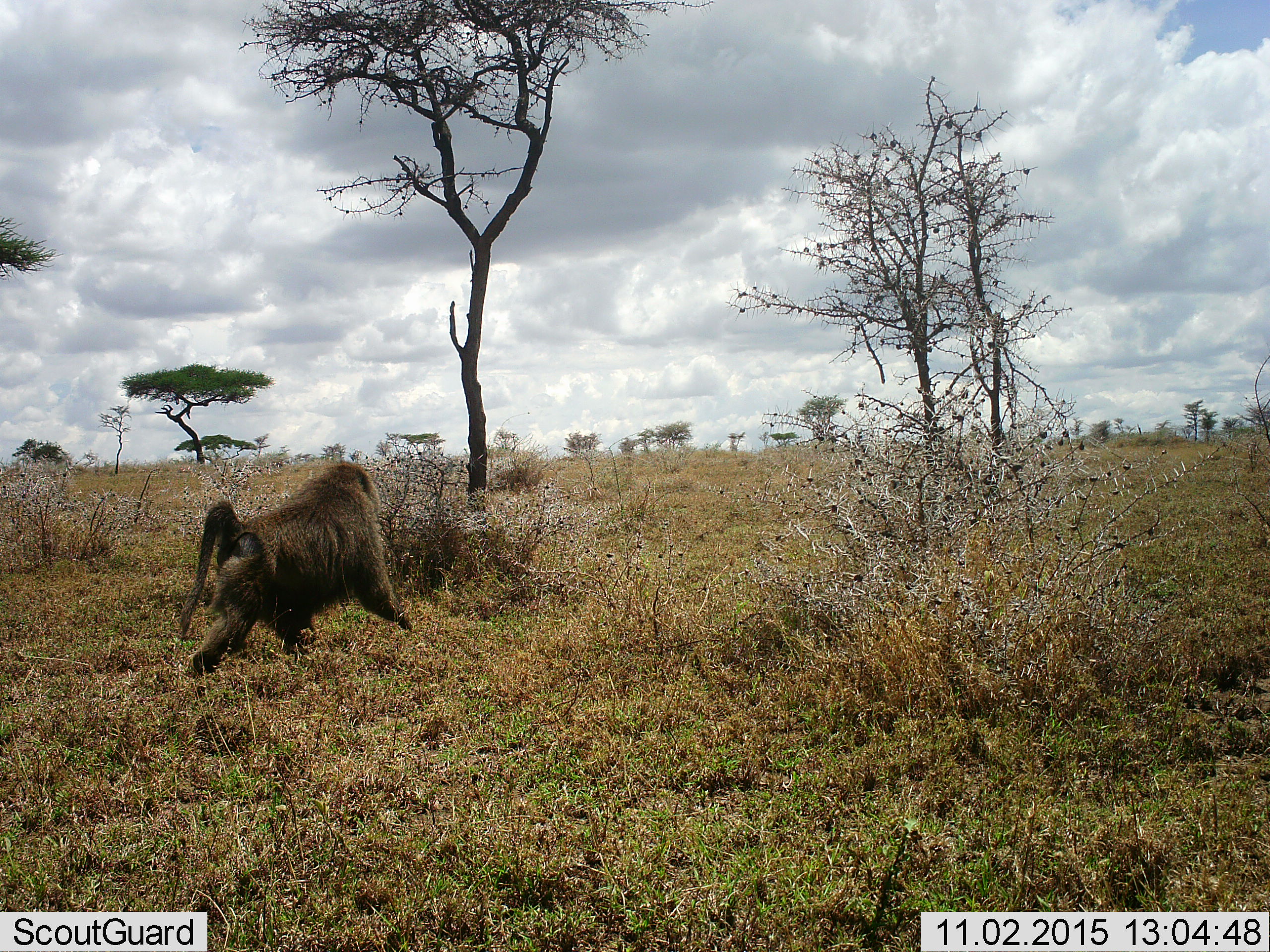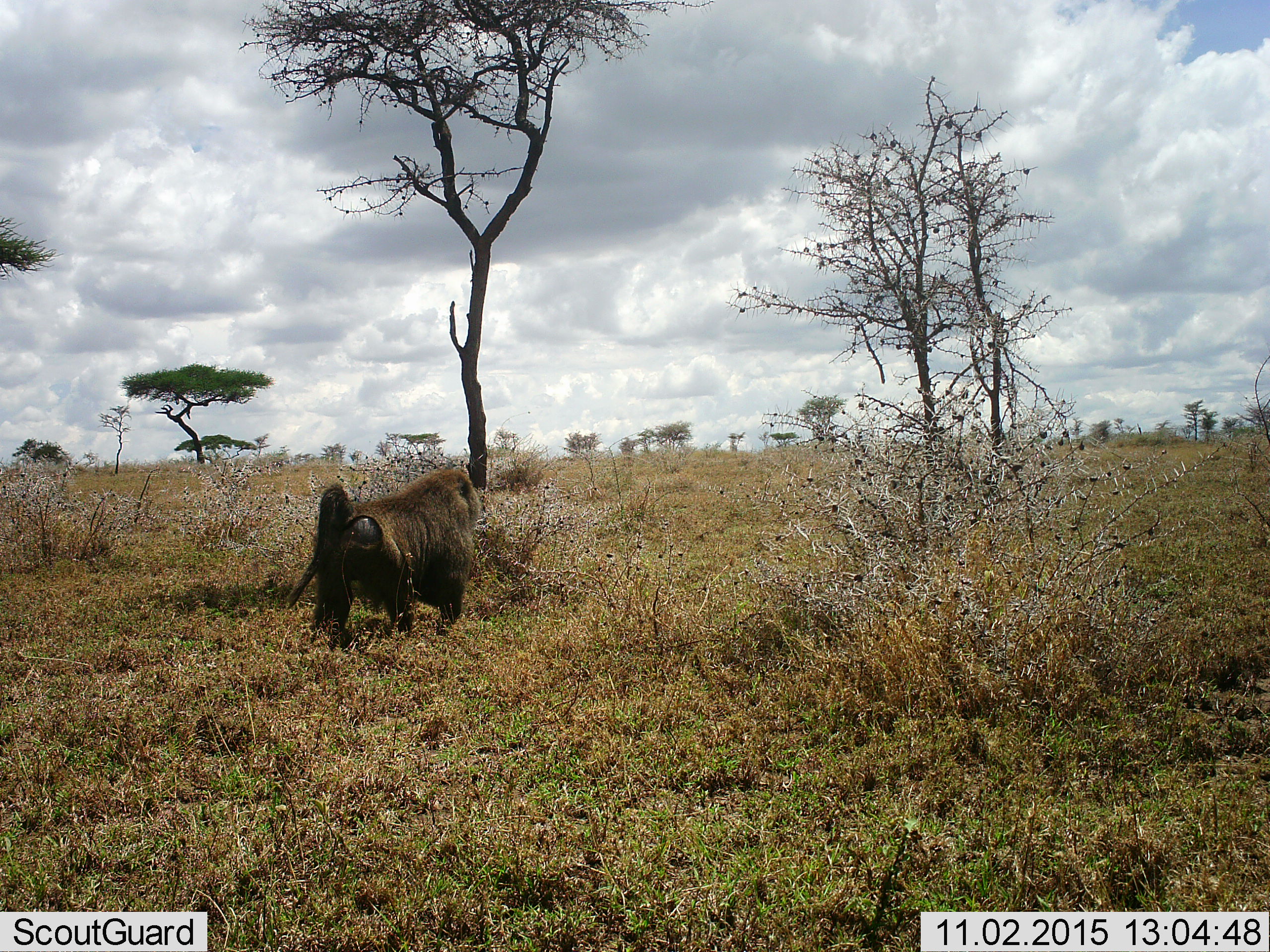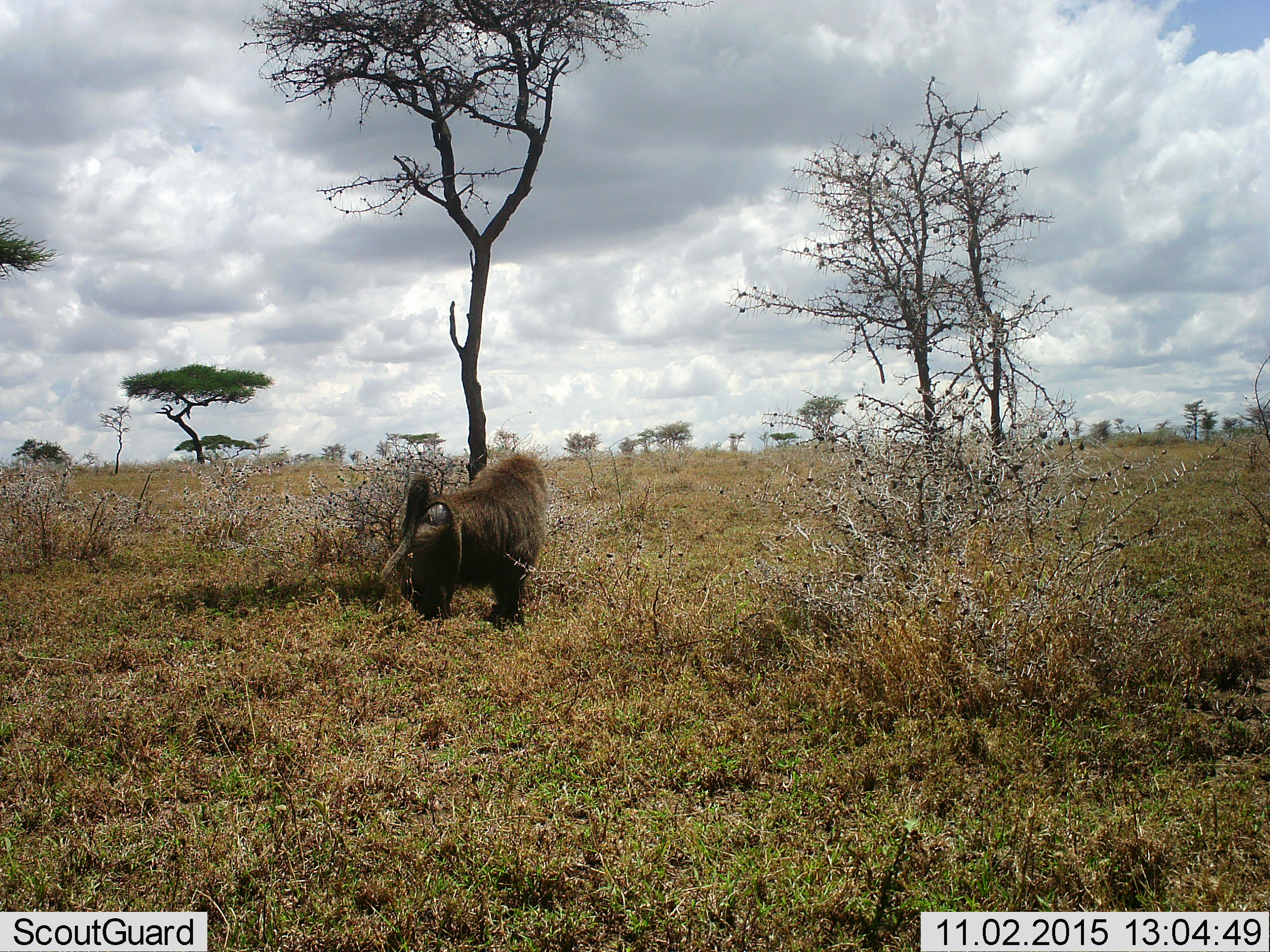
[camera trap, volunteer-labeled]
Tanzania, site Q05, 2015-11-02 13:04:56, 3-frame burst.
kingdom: Animalia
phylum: Chordata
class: Mammalia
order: Primates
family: Cercopithecidae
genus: Papio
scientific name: Papio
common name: baboon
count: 1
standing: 11%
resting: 0%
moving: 100%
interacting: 0%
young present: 0%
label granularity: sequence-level